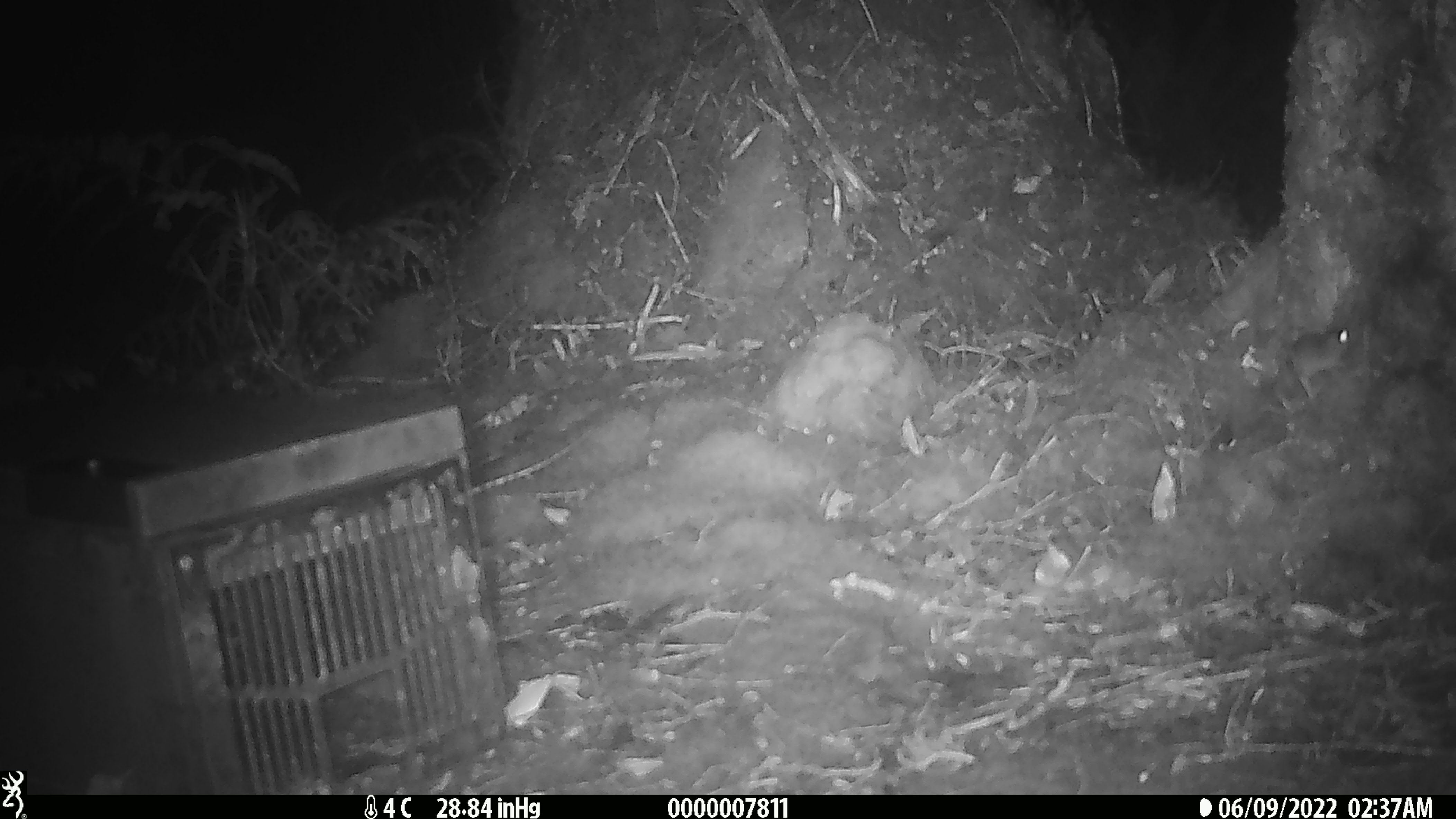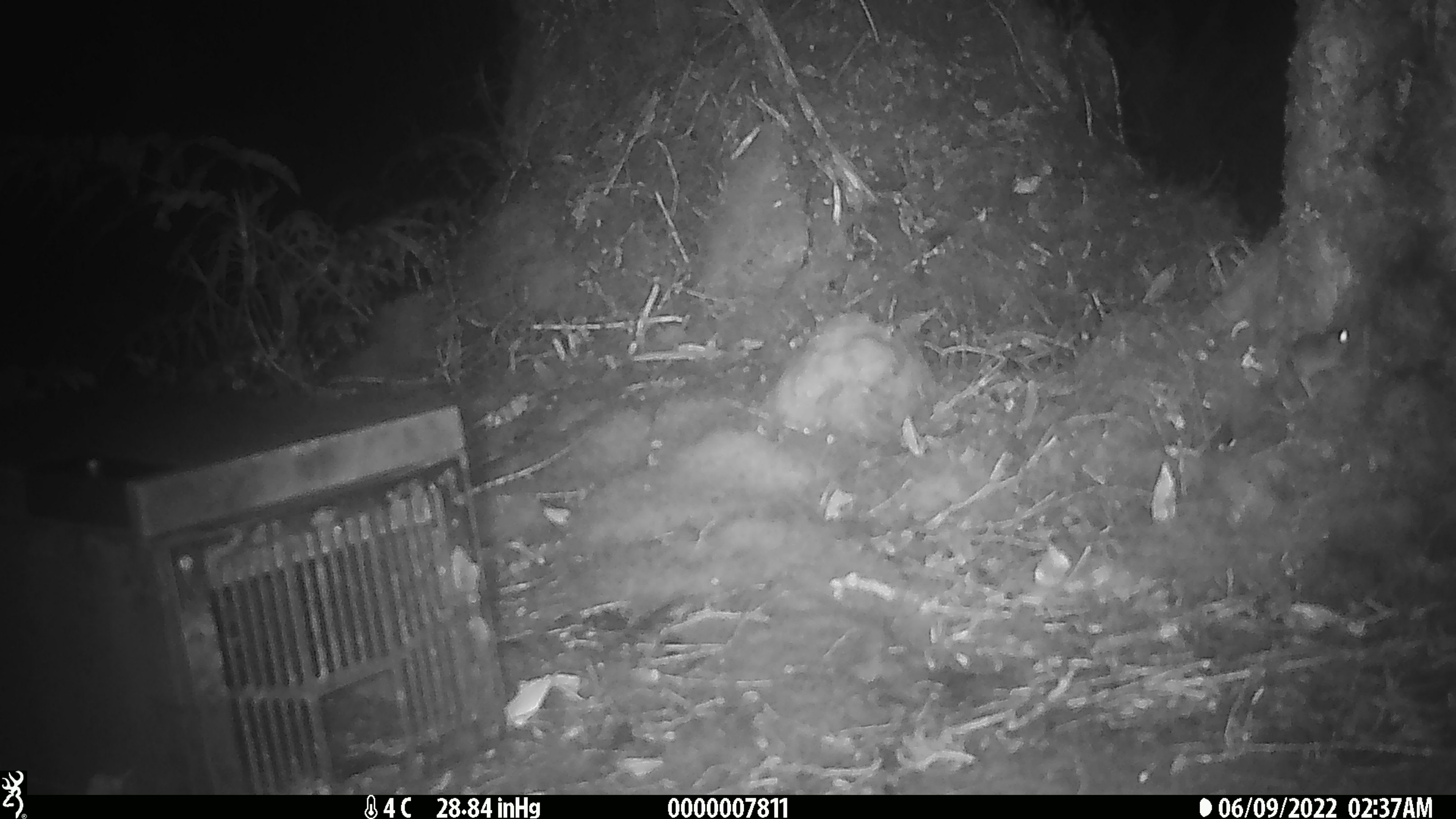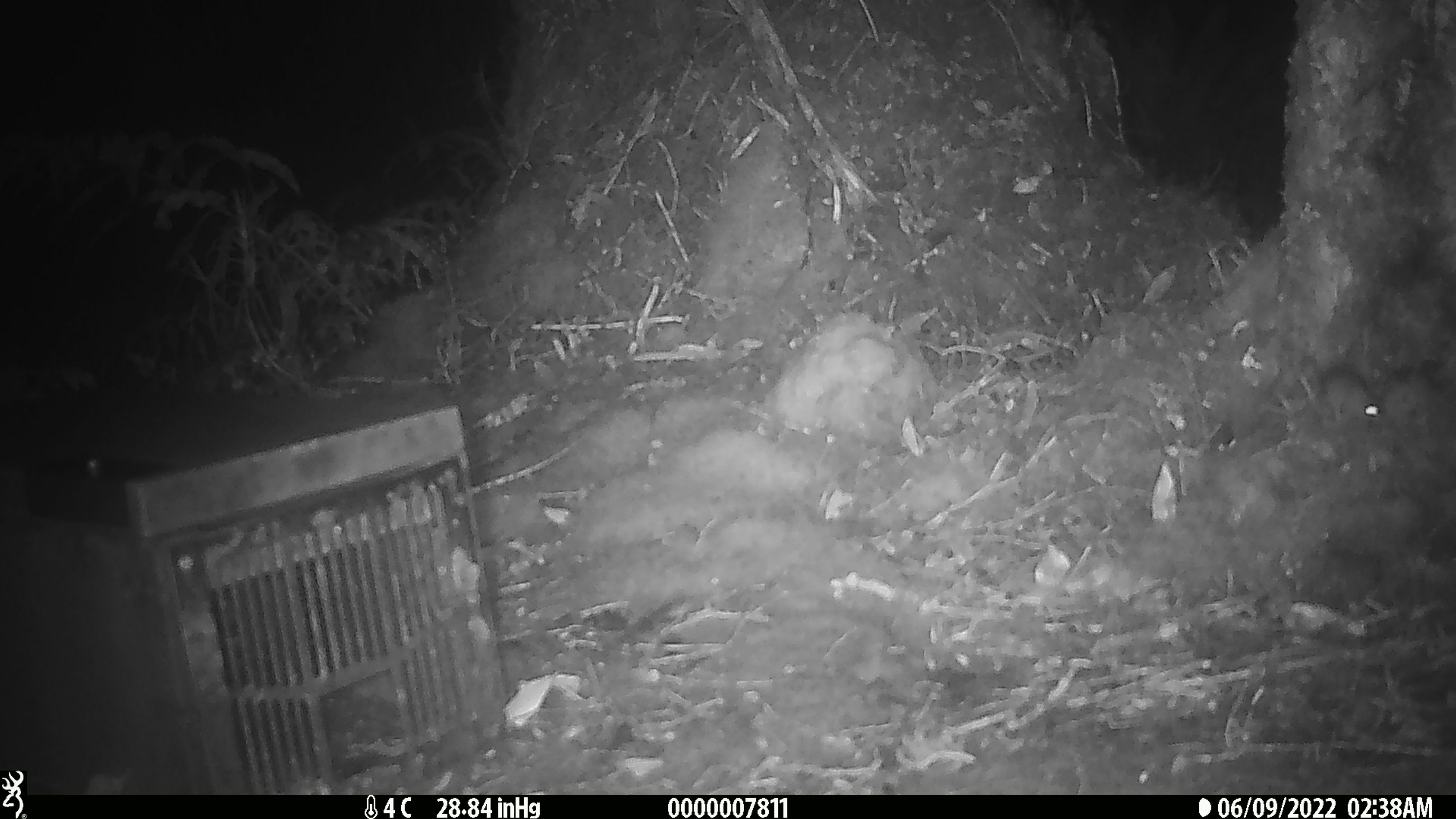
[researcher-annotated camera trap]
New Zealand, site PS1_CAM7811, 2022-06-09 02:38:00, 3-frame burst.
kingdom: Animalia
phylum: Chordata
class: Mammalia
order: Rodentia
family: Muridae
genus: Mus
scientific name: Mus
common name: mouse